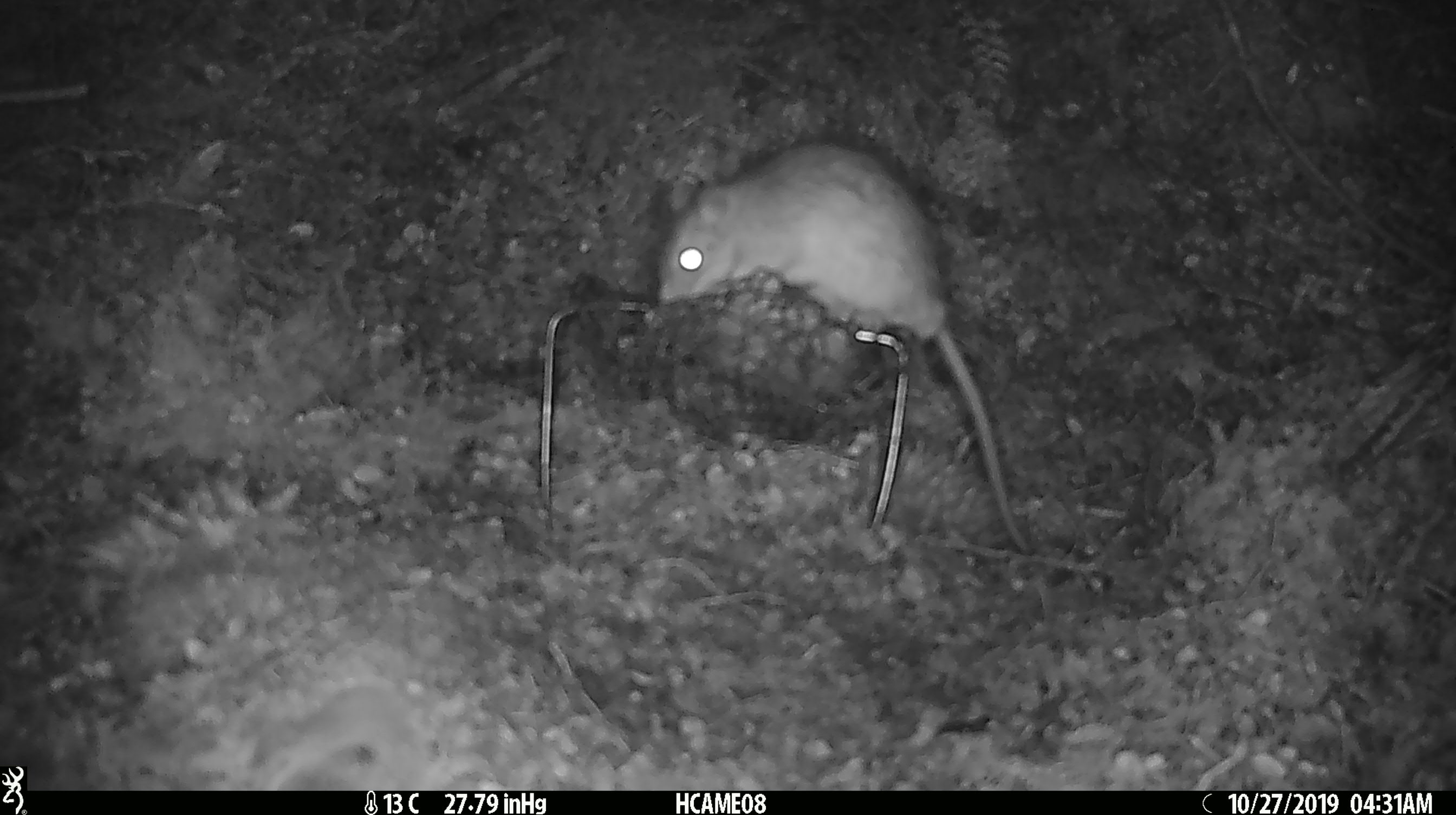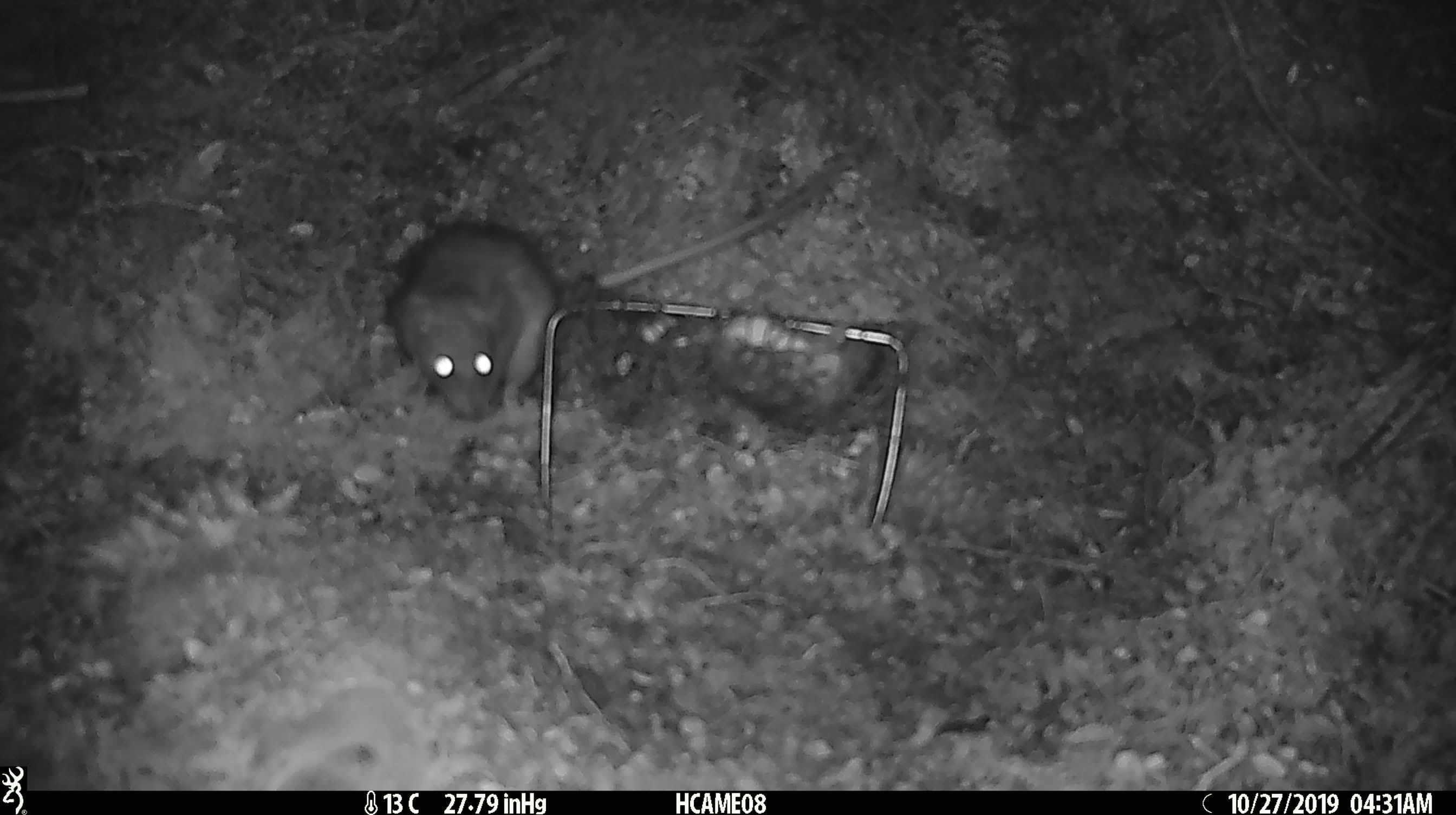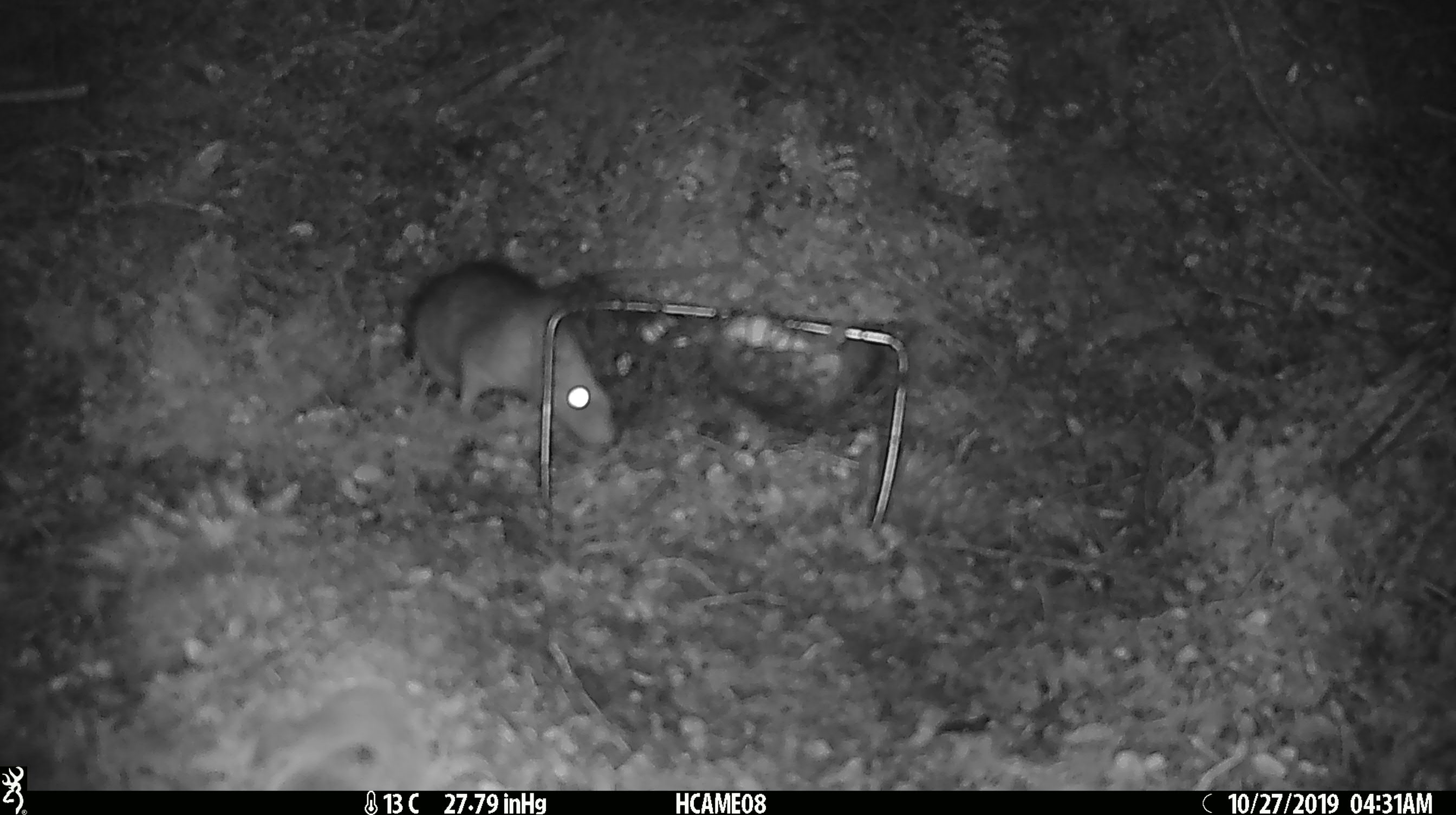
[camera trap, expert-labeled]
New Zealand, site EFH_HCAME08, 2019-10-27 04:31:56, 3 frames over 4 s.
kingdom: Animalia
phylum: Chordata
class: Mammalia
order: Rodentia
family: Muridae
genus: Rattus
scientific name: Rattus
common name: rat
Rat (Rattus).